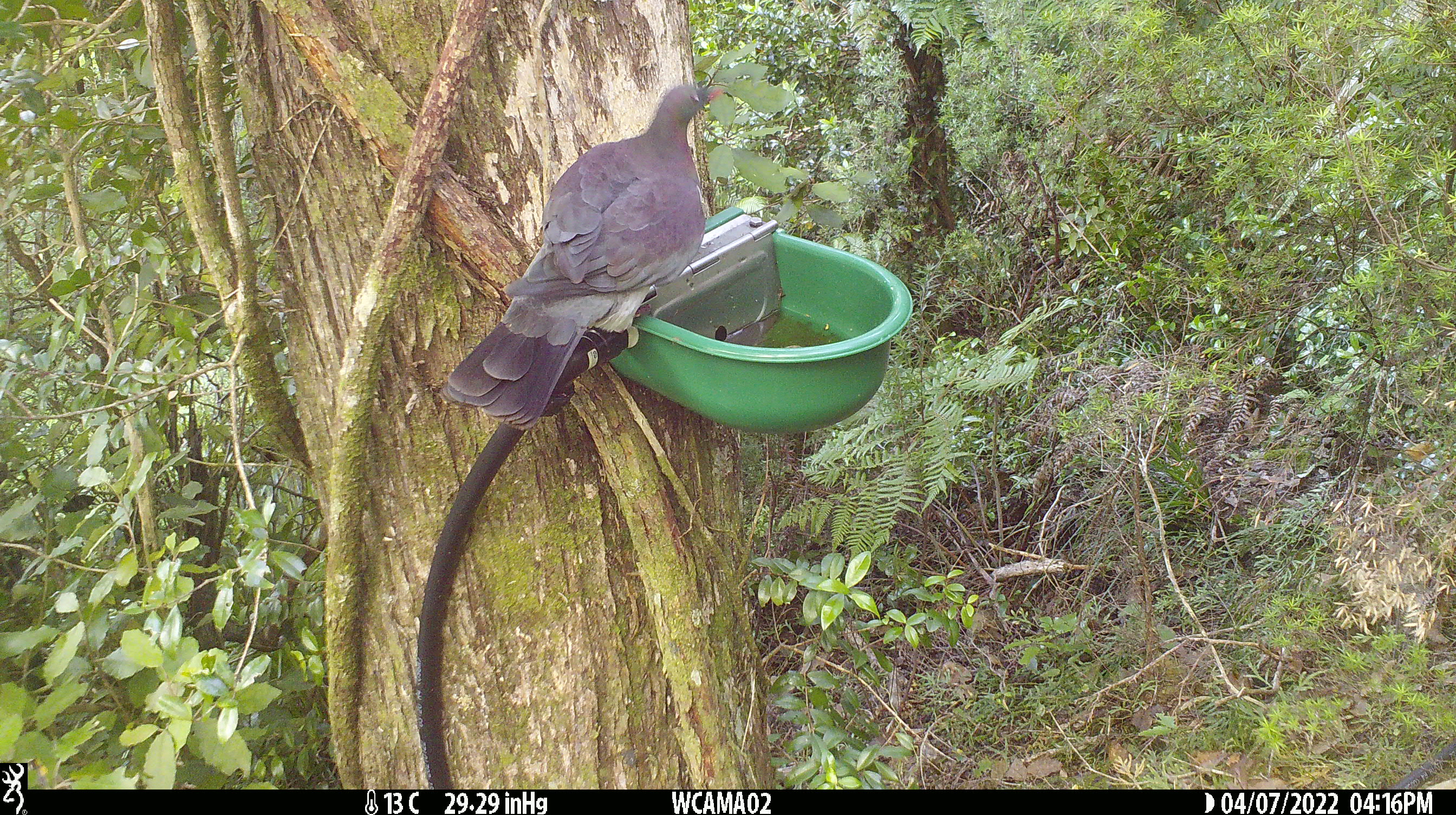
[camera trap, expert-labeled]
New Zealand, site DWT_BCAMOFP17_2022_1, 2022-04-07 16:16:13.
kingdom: Animalia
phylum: Chordata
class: Aves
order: Columbiformes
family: Columbidae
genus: Hemiphaga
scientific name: Hemiphaga novaeseelandiae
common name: new zealand pigeon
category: kereru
Kereru (new zealand pigeon) (Hemiphaga novaeseelandiae).